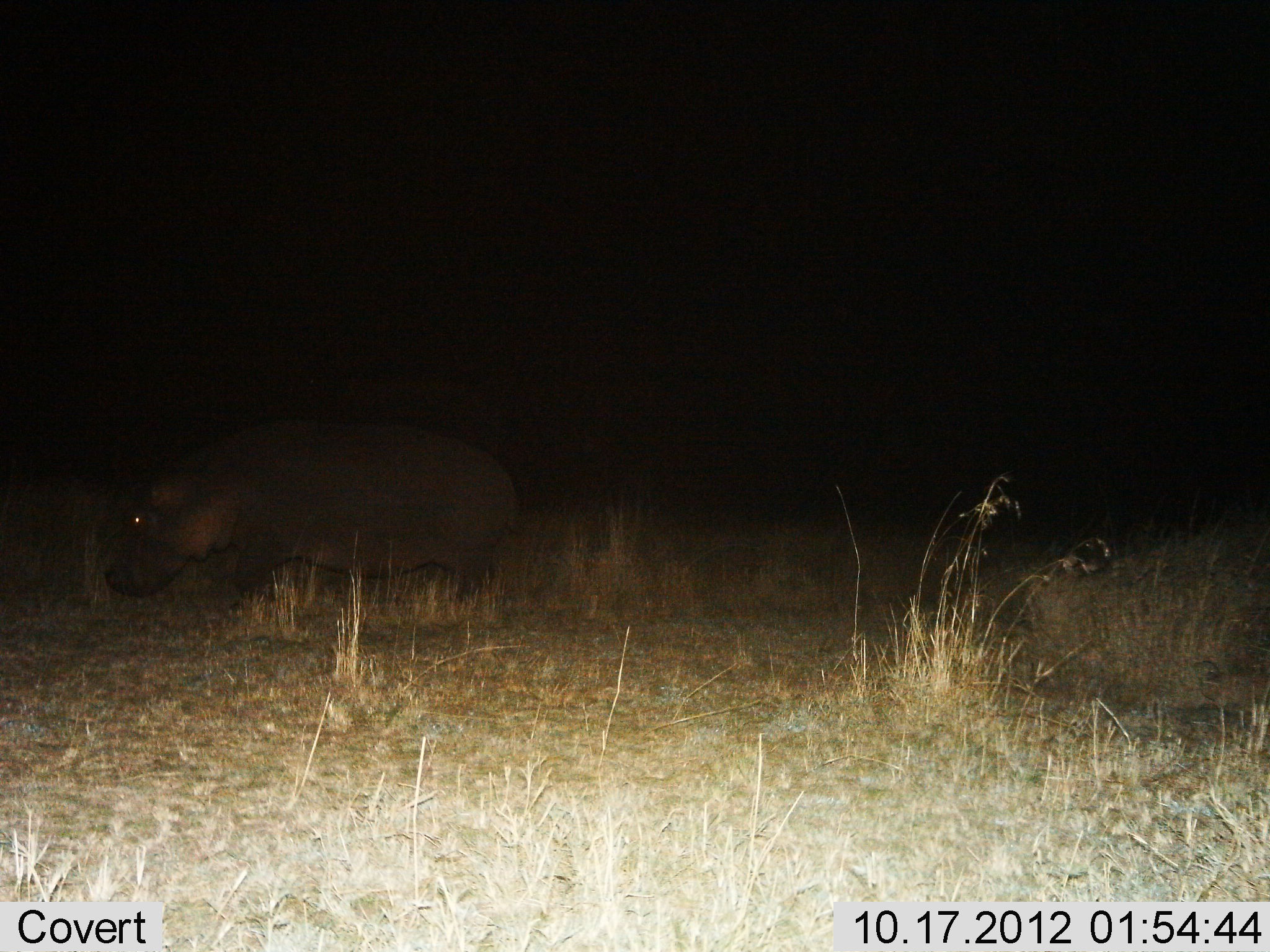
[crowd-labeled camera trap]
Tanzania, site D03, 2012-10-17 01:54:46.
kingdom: Animalia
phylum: Chordata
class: Mammalia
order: Artiodactyla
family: Hippopotamidae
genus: Hippopotamus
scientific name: Hippopotamus amphibius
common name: hippopotamus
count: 1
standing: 70%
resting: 0%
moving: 20%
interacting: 0%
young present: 0%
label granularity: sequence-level